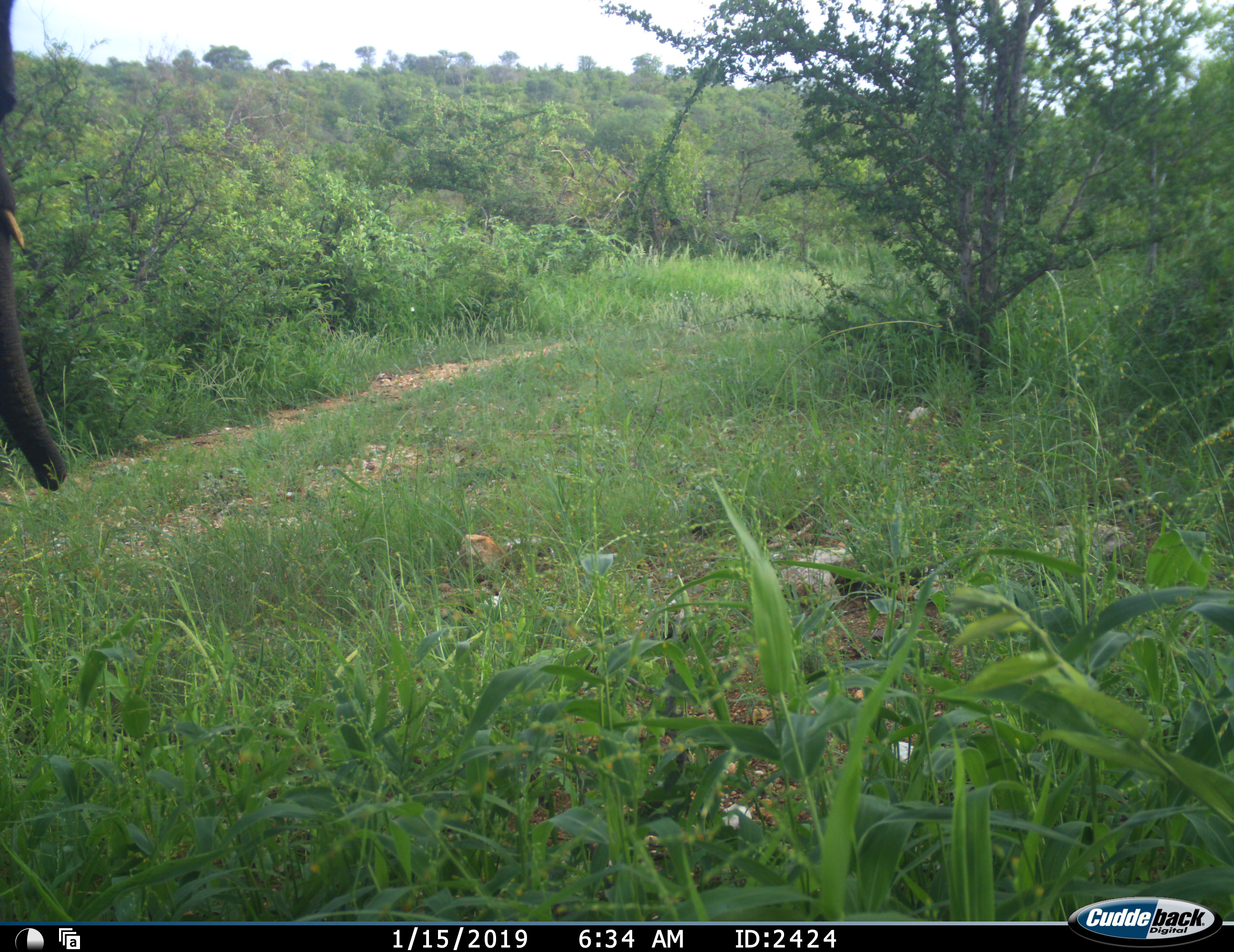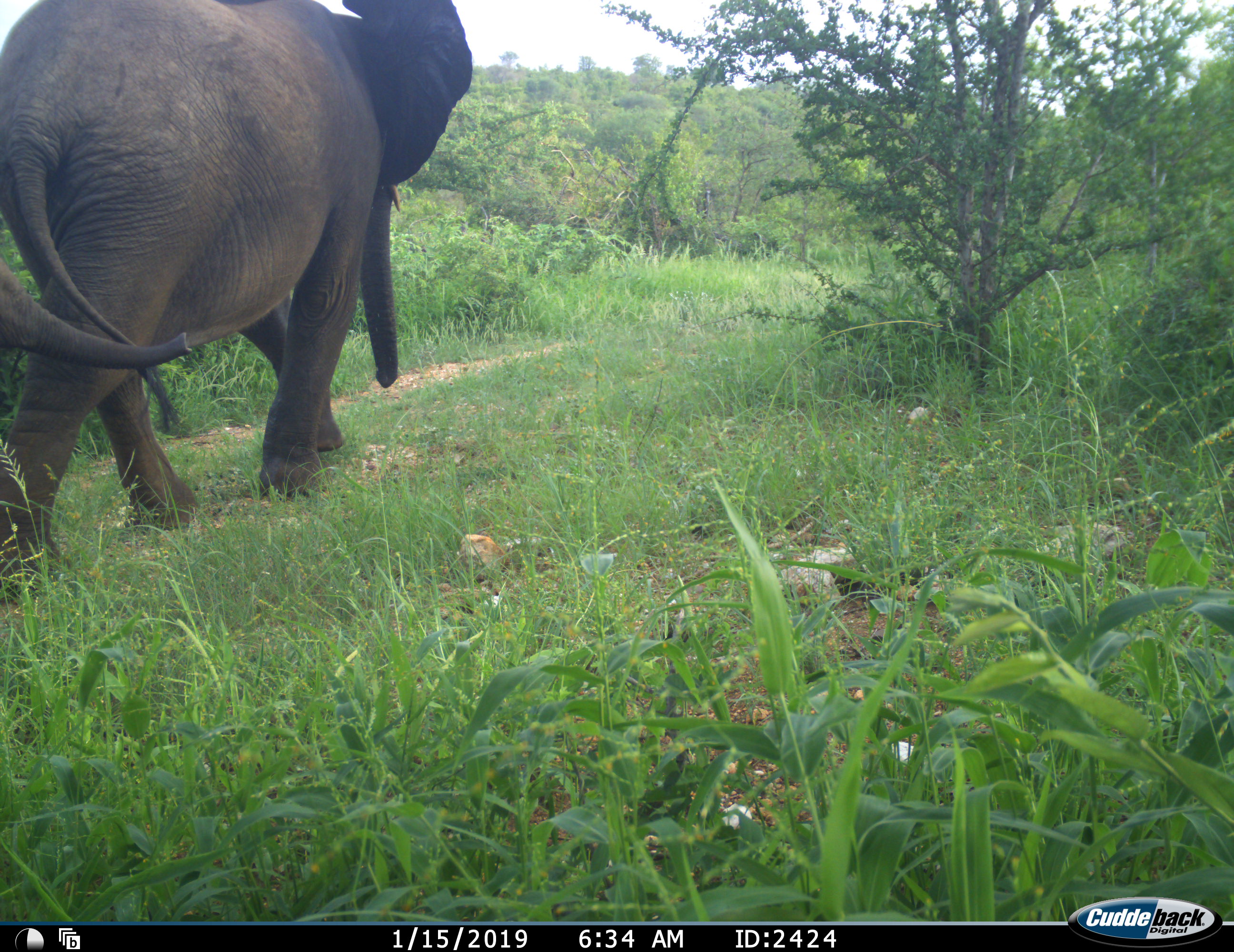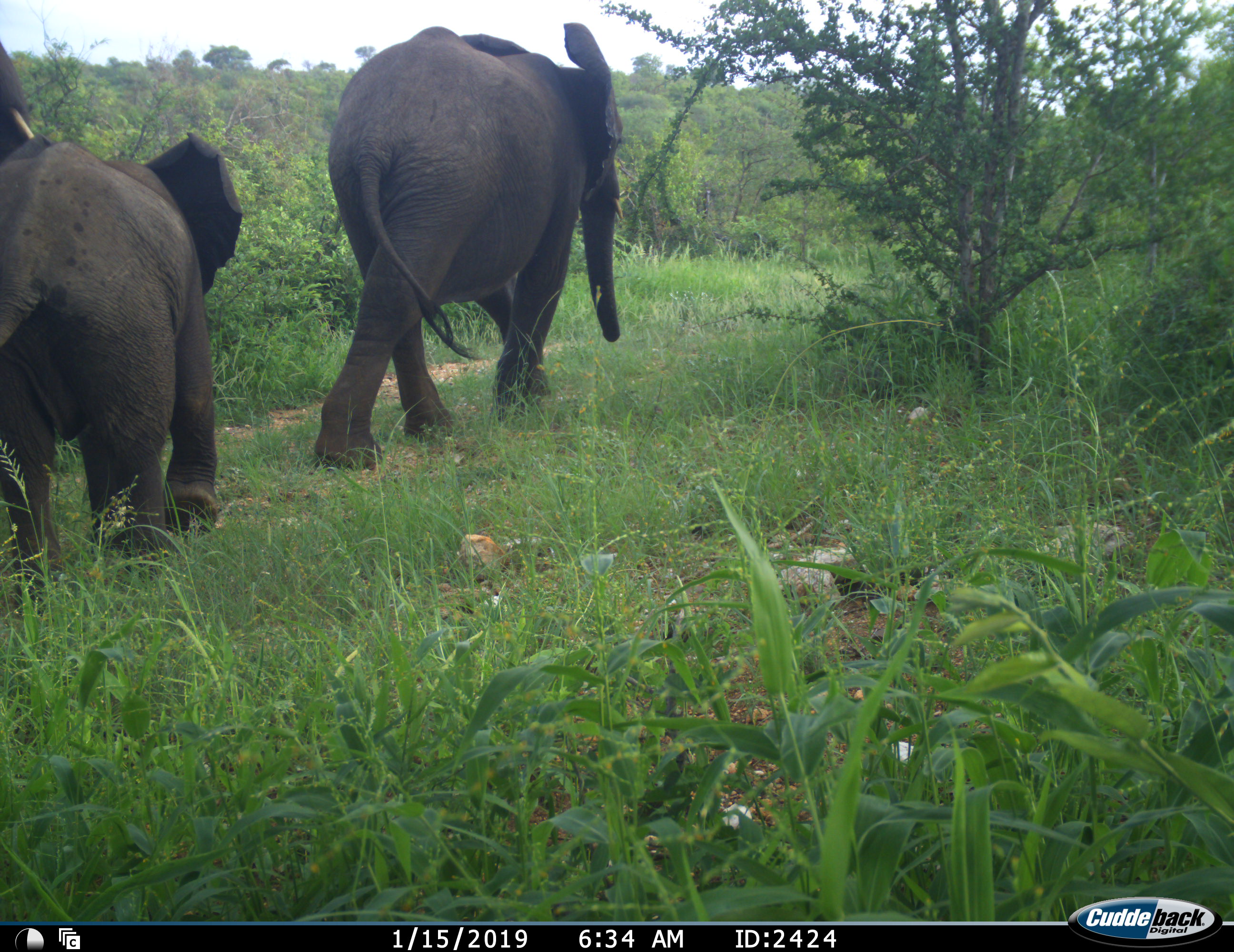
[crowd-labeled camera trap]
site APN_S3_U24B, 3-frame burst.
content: unidentified animal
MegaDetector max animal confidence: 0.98